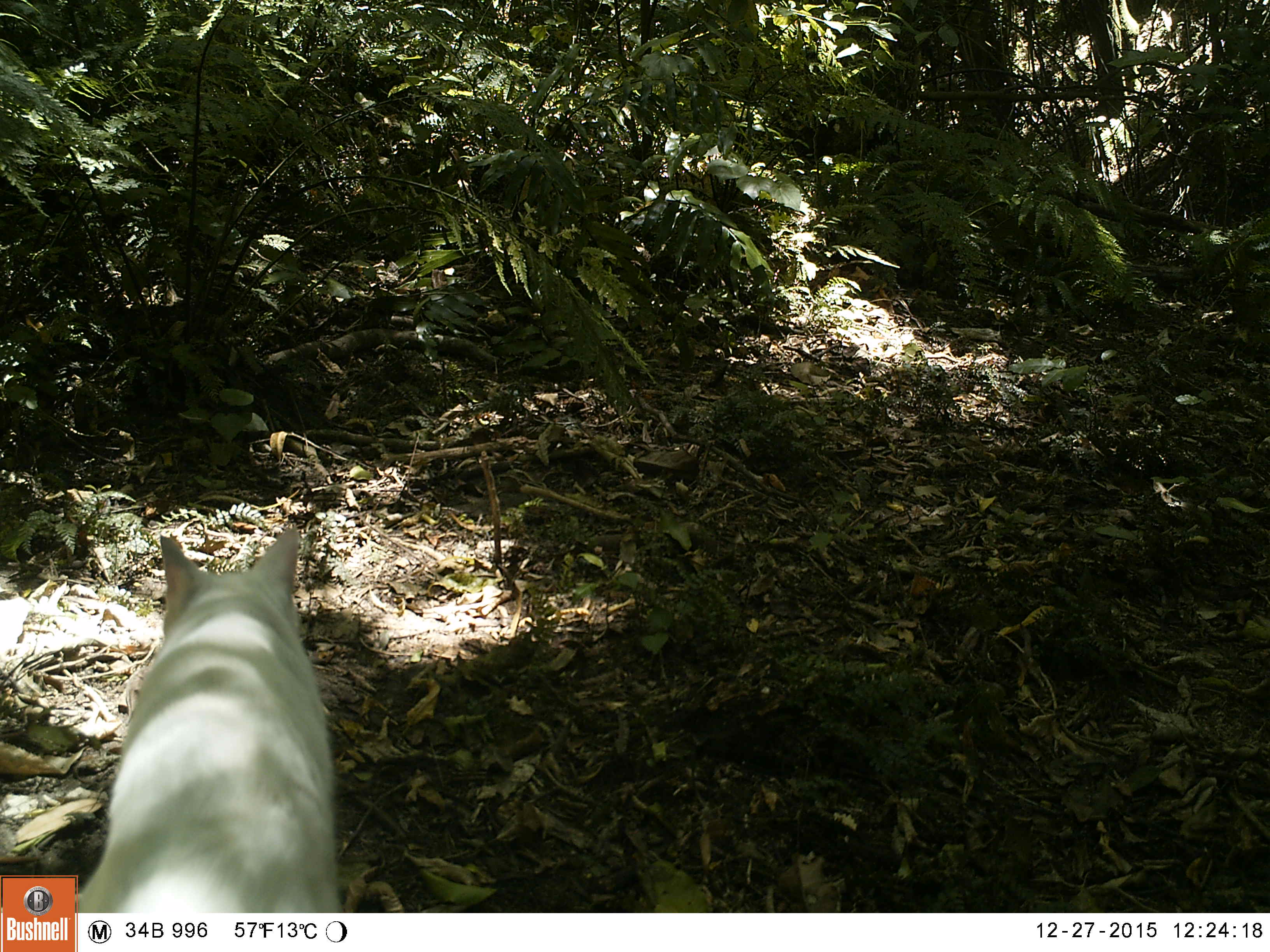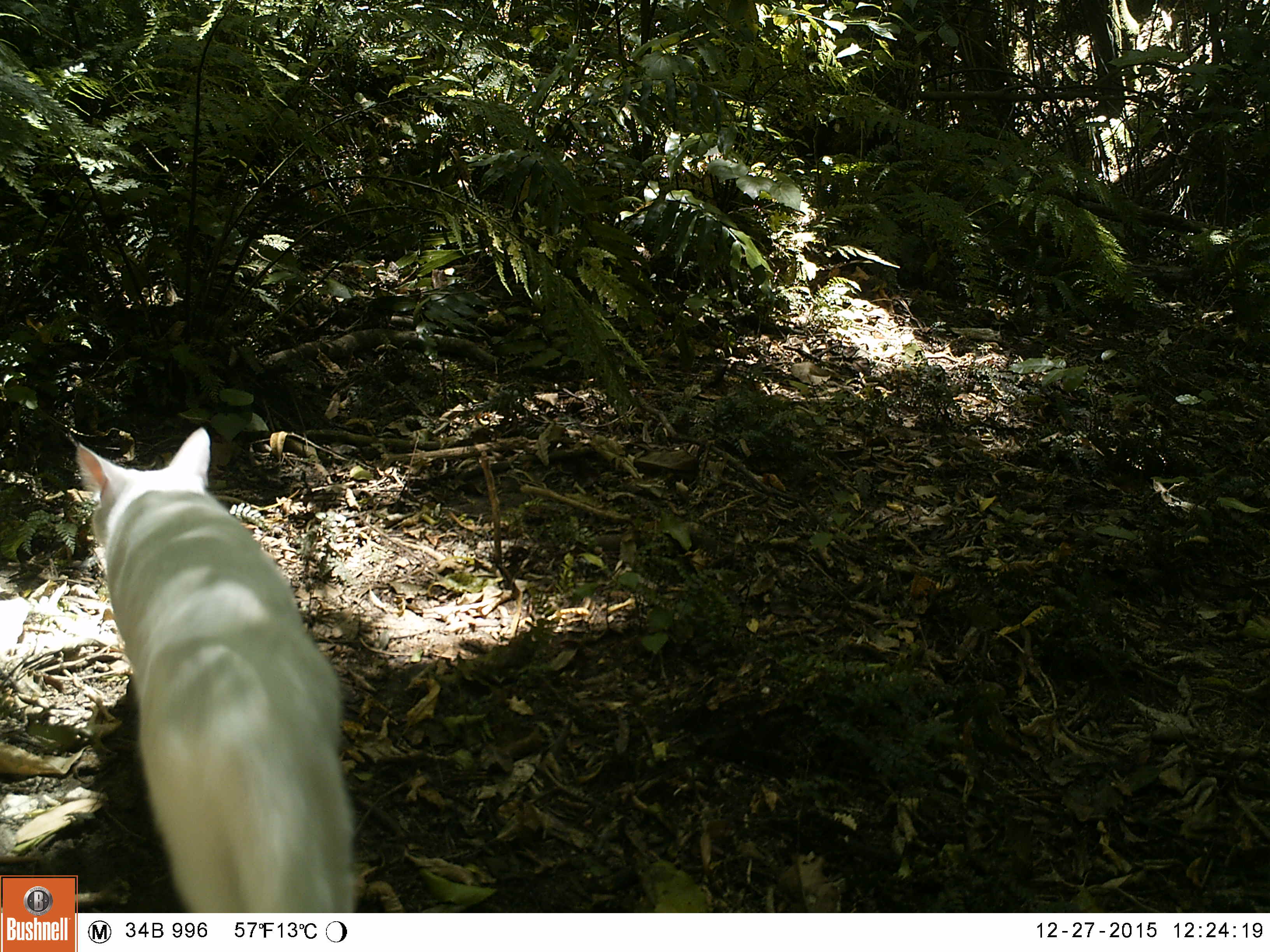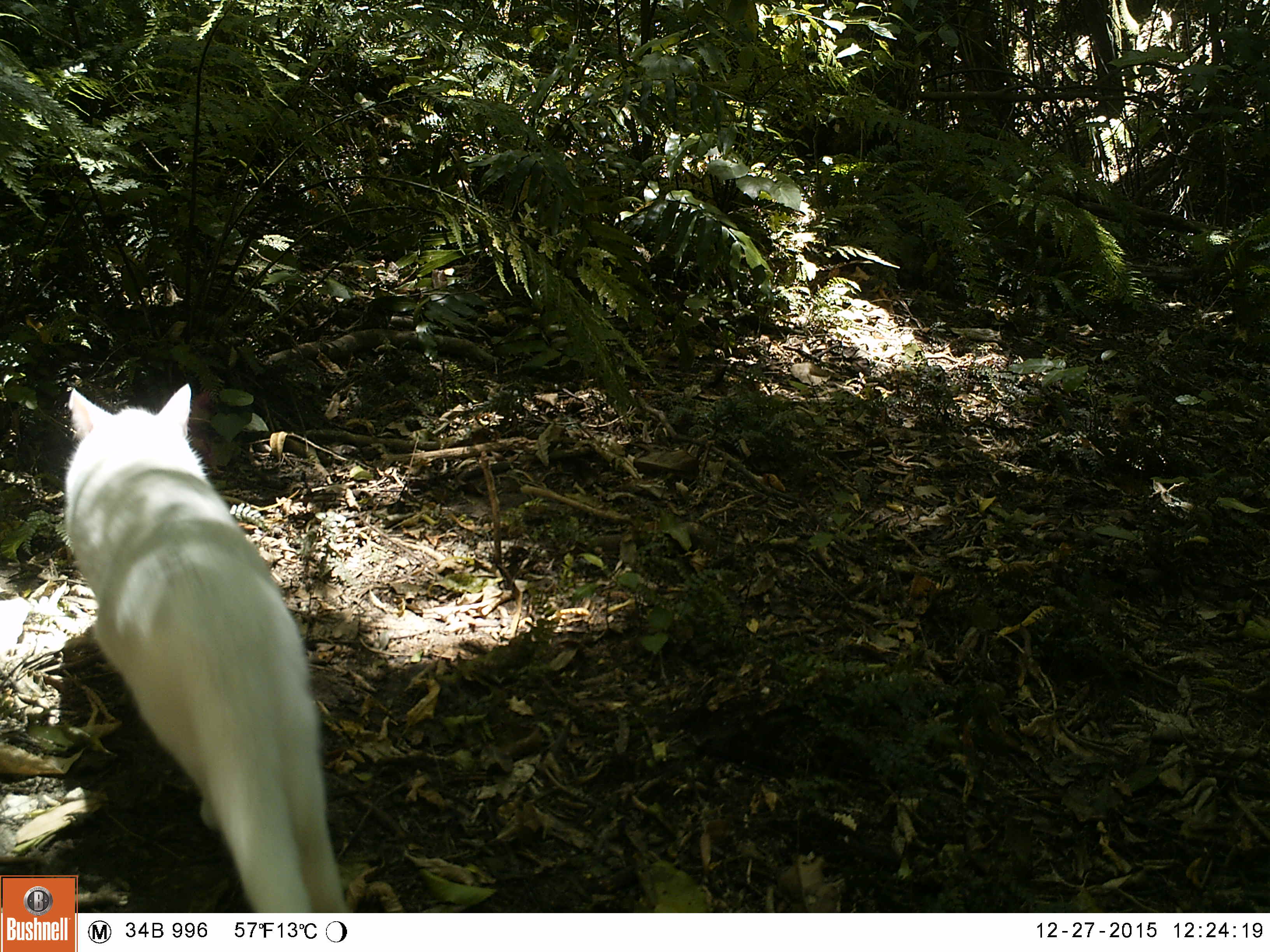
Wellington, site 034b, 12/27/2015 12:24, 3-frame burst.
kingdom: Animalia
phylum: Chordata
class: Mammalia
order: Carnivora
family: Felidae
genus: Felis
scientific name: Felis catus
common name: cat